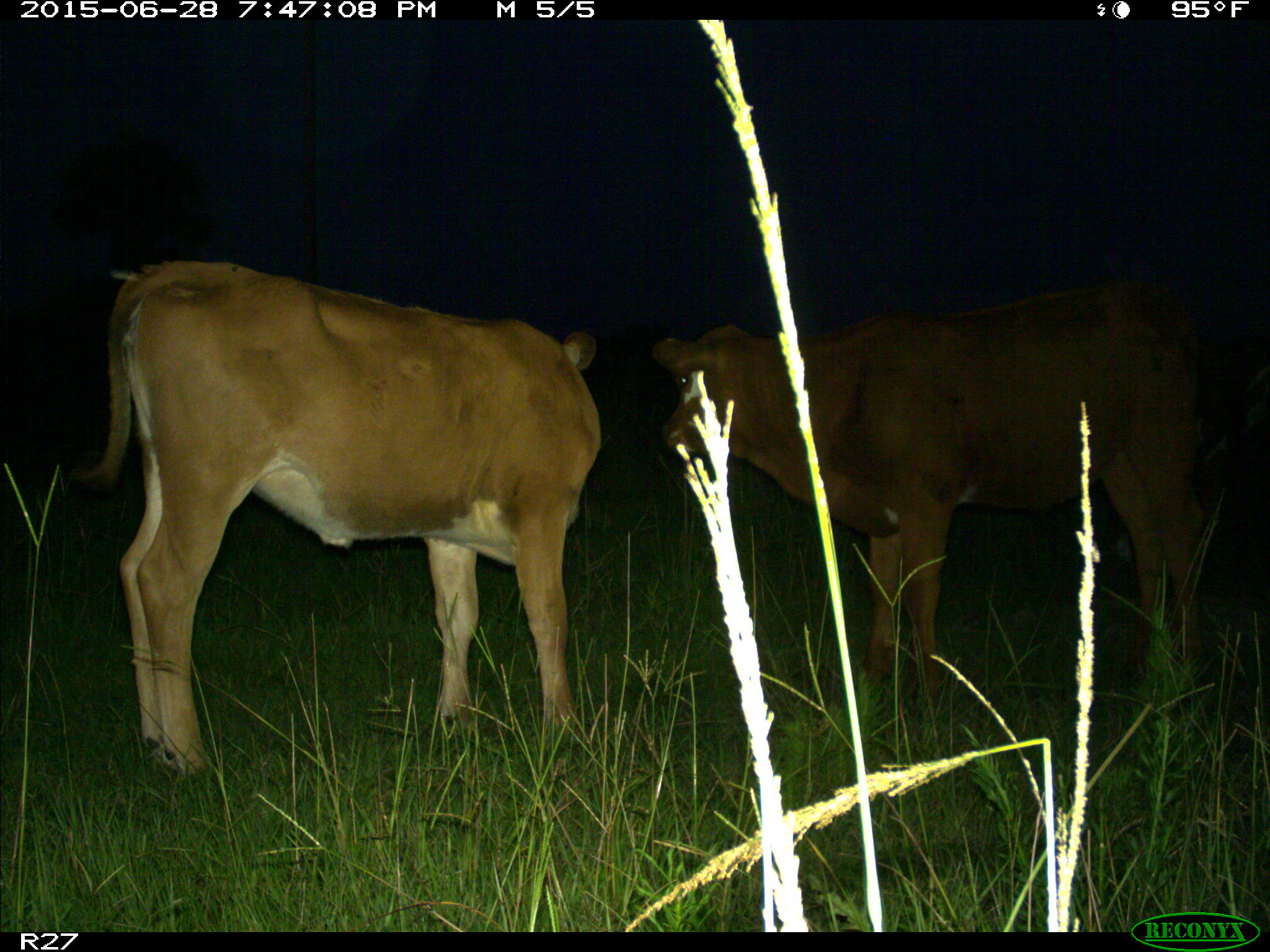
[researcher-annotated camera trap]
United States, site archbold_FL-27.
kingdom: Animalia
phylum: Chordata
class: Mammalia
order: Artiodactyla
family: Bovidae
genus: Bos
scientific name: Bos taurus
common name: domestic cow